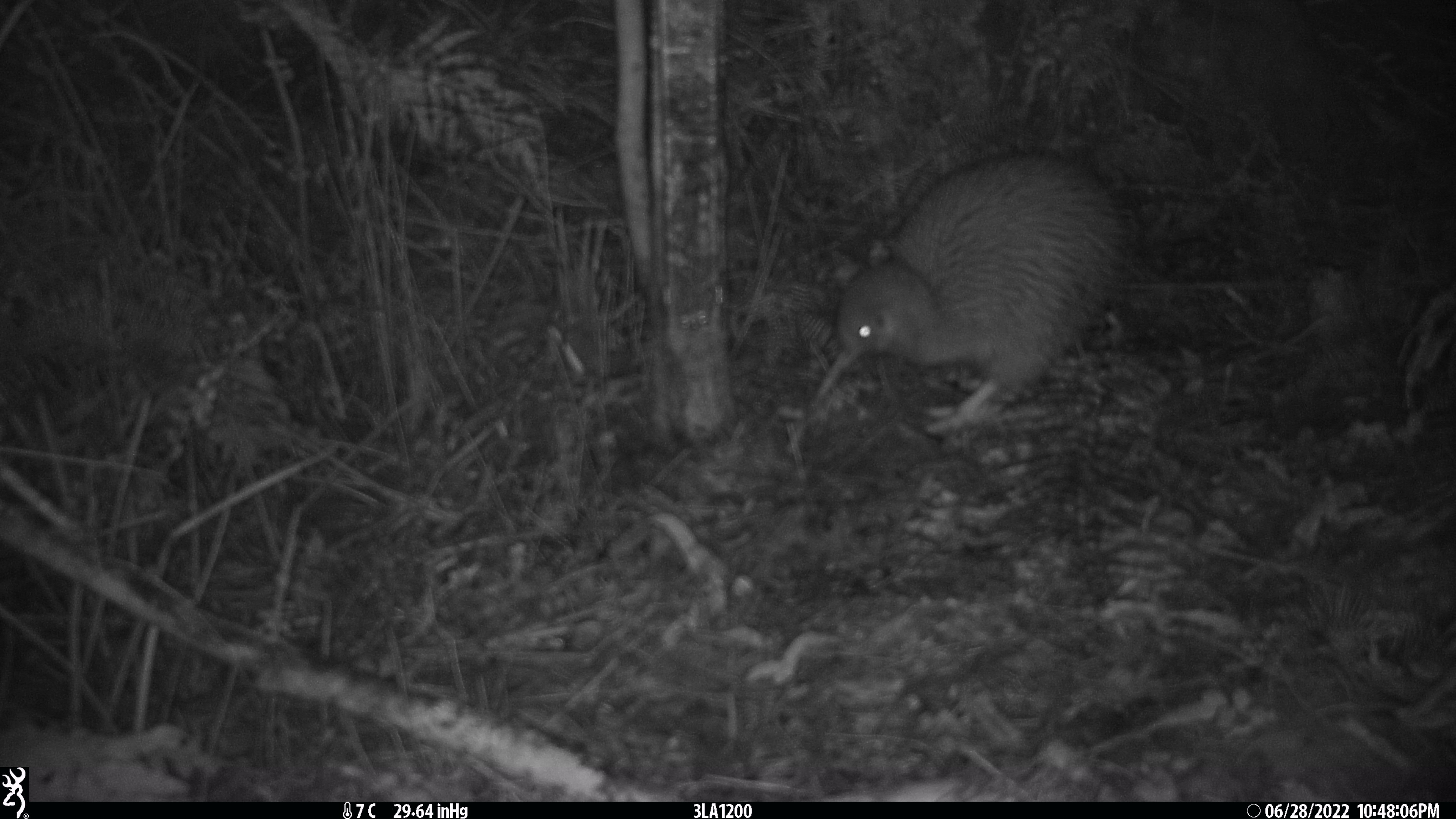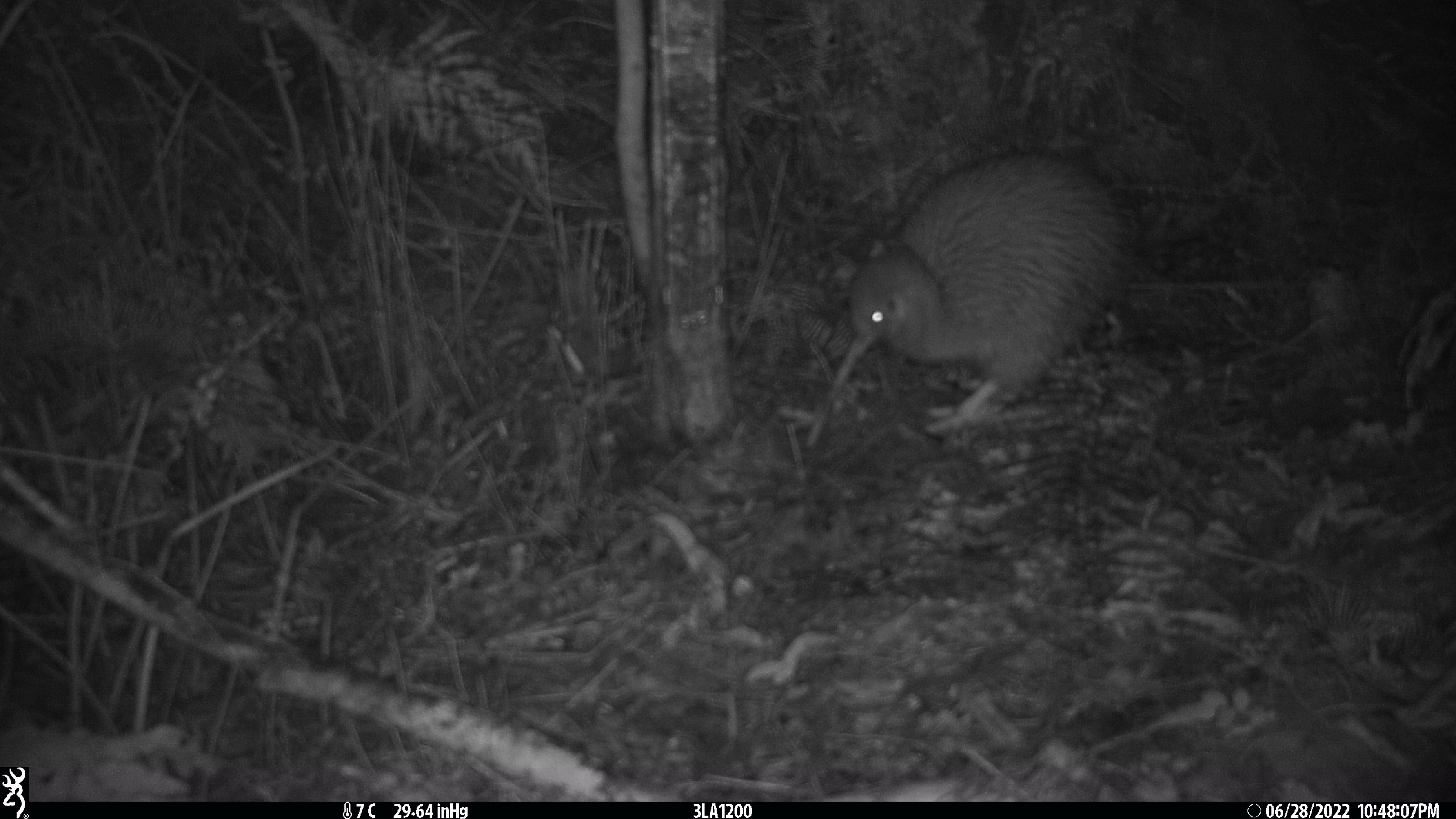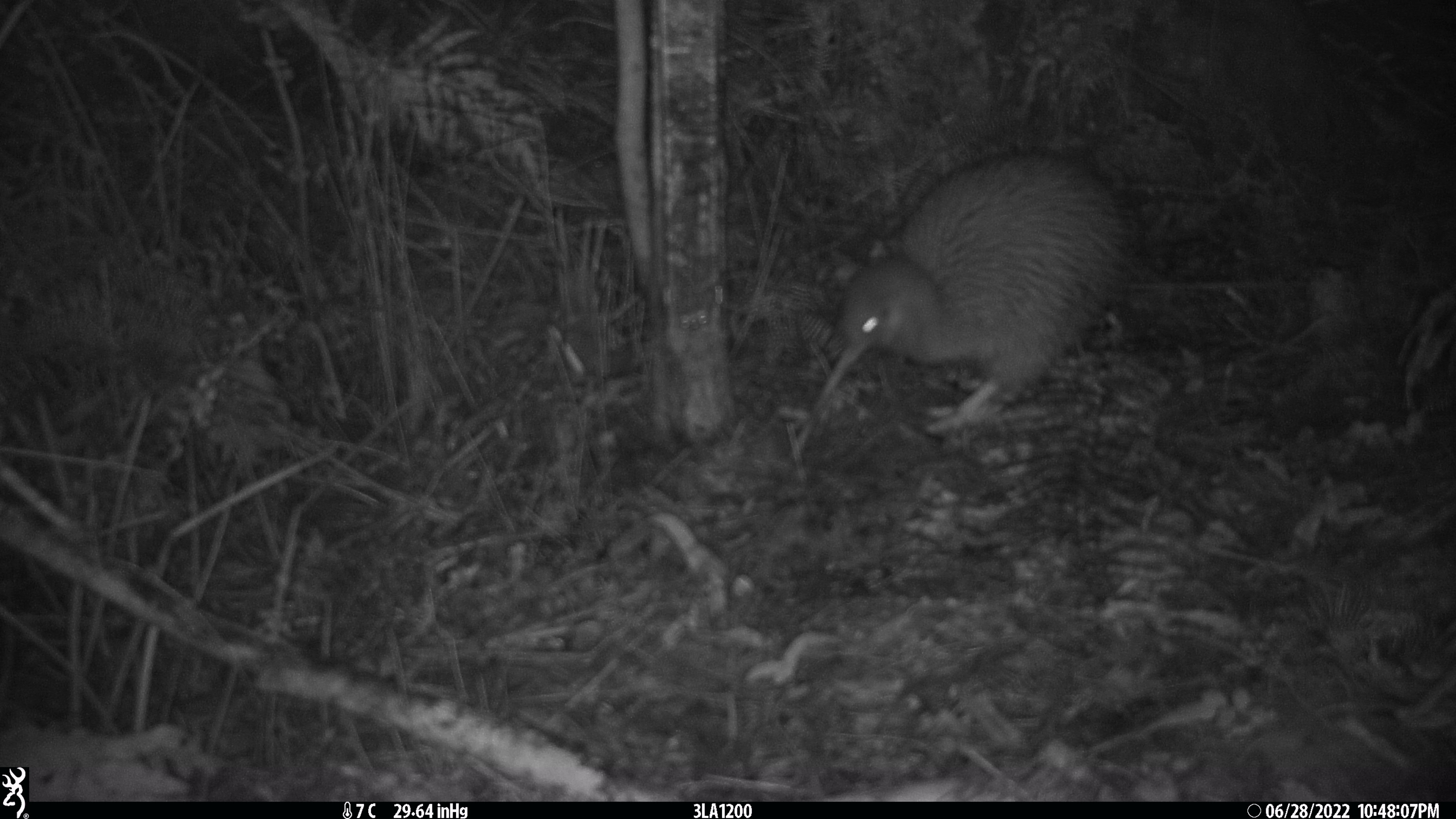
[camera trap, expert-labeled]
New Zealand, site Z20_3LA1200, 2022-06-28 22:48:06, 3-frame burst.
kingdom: Animalia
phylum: Chordata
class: Aves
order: Apterygiformes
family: Apterygidae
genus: Apteryx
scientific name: Apteryx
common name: kiwi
Kiwi (Apteryx).